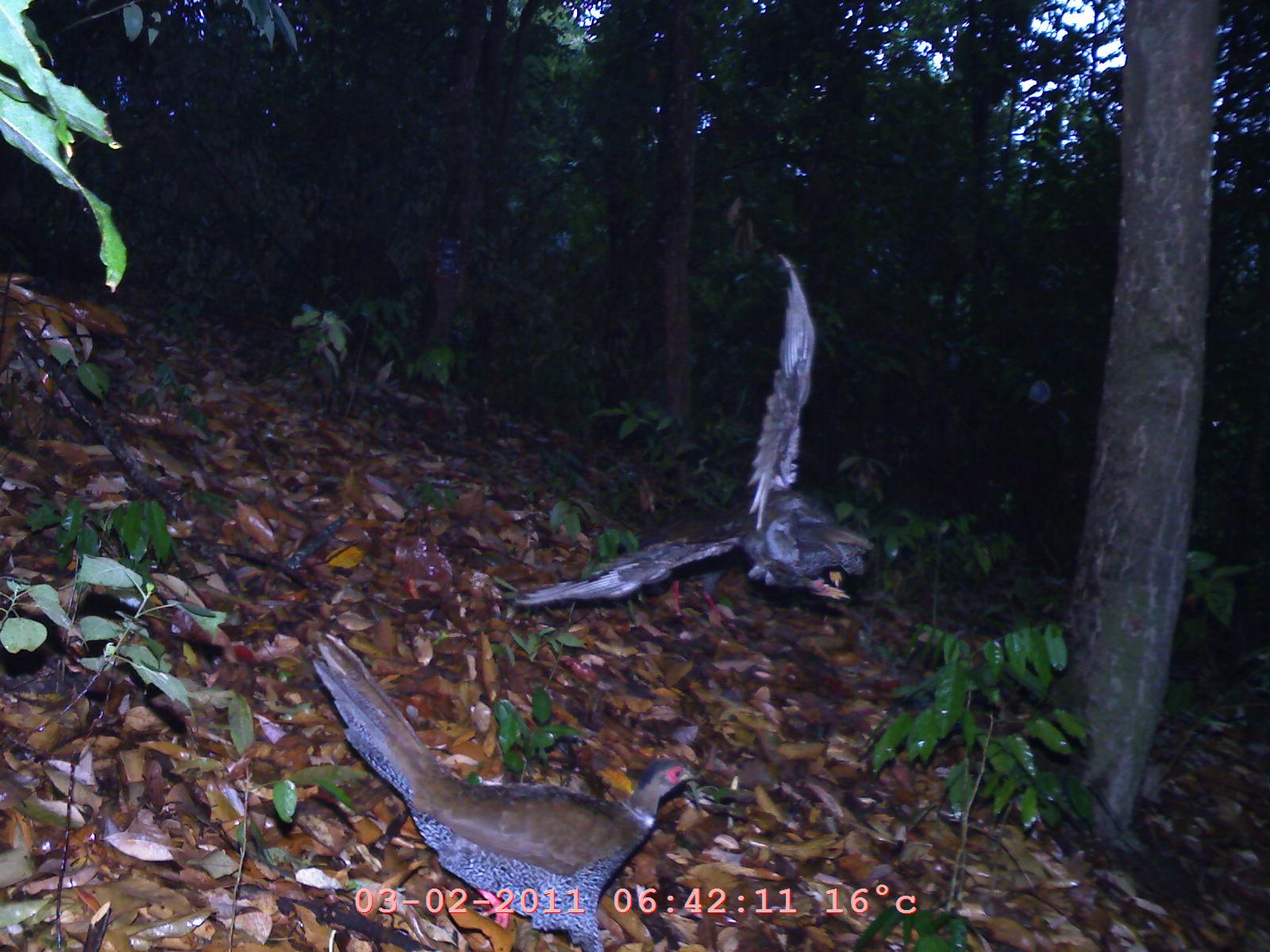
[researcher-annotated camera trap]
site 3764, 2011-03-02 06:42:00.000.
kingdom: Animalia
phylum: Chordata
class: Aves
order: Galliformes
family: Phasianidae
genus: Lophura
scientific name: Lophura nycthemera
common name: silver pheasant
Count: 2.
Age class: adult.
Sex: male.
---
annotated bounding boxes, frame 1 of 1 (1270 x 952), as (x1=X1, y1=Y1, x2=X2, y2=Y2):
lophura nycthemera: (x1=303, y1=631, x2=710, y2=952); (x1=515, y1=253, x2=875, y2=606)